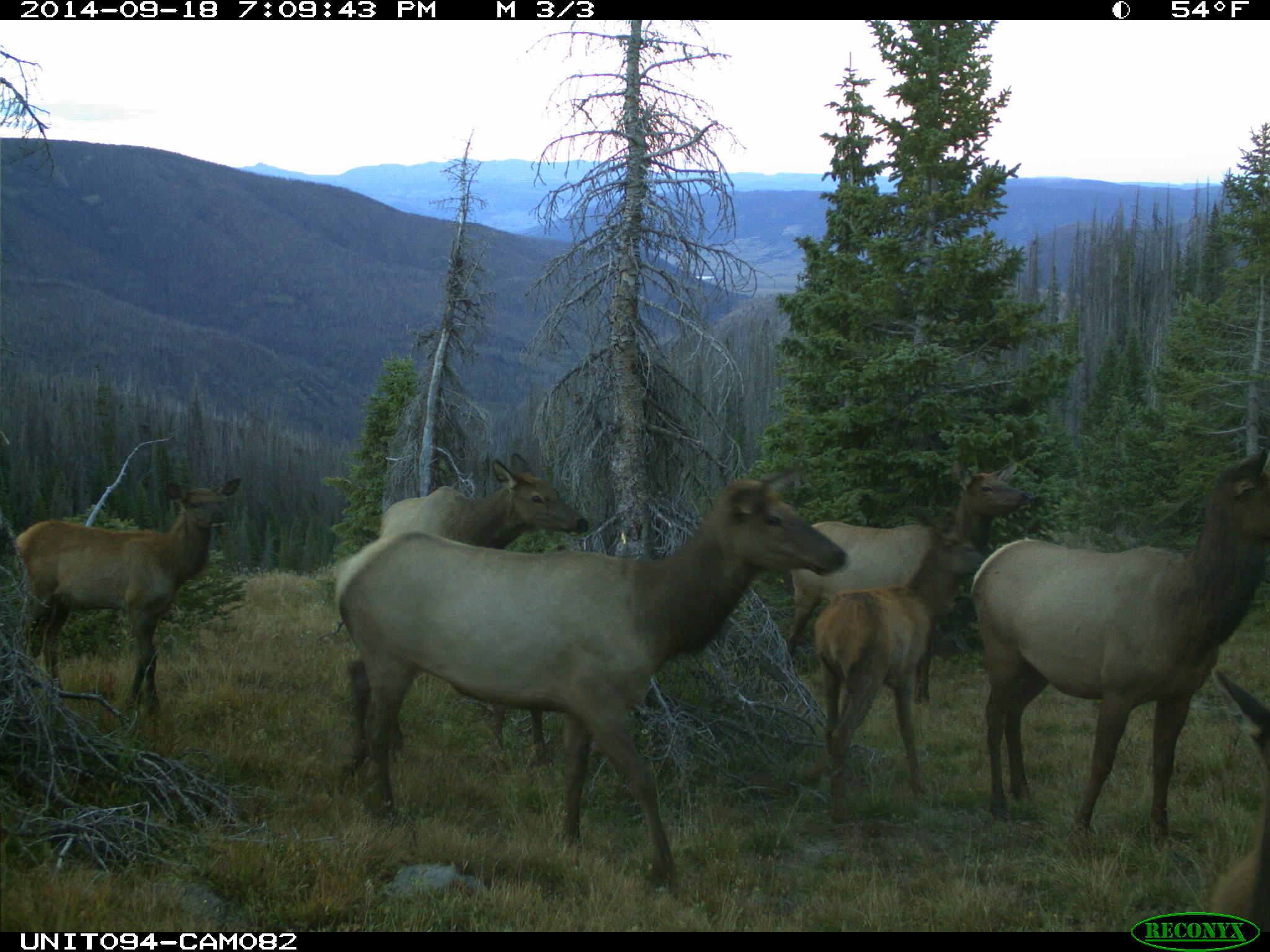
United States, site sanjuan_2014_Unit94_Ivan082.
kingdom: Animalia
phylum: Chordata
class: Mammalia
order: Artiodactyla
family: Cervidae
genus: Cervus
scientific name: Cervus elaphus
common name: red deer